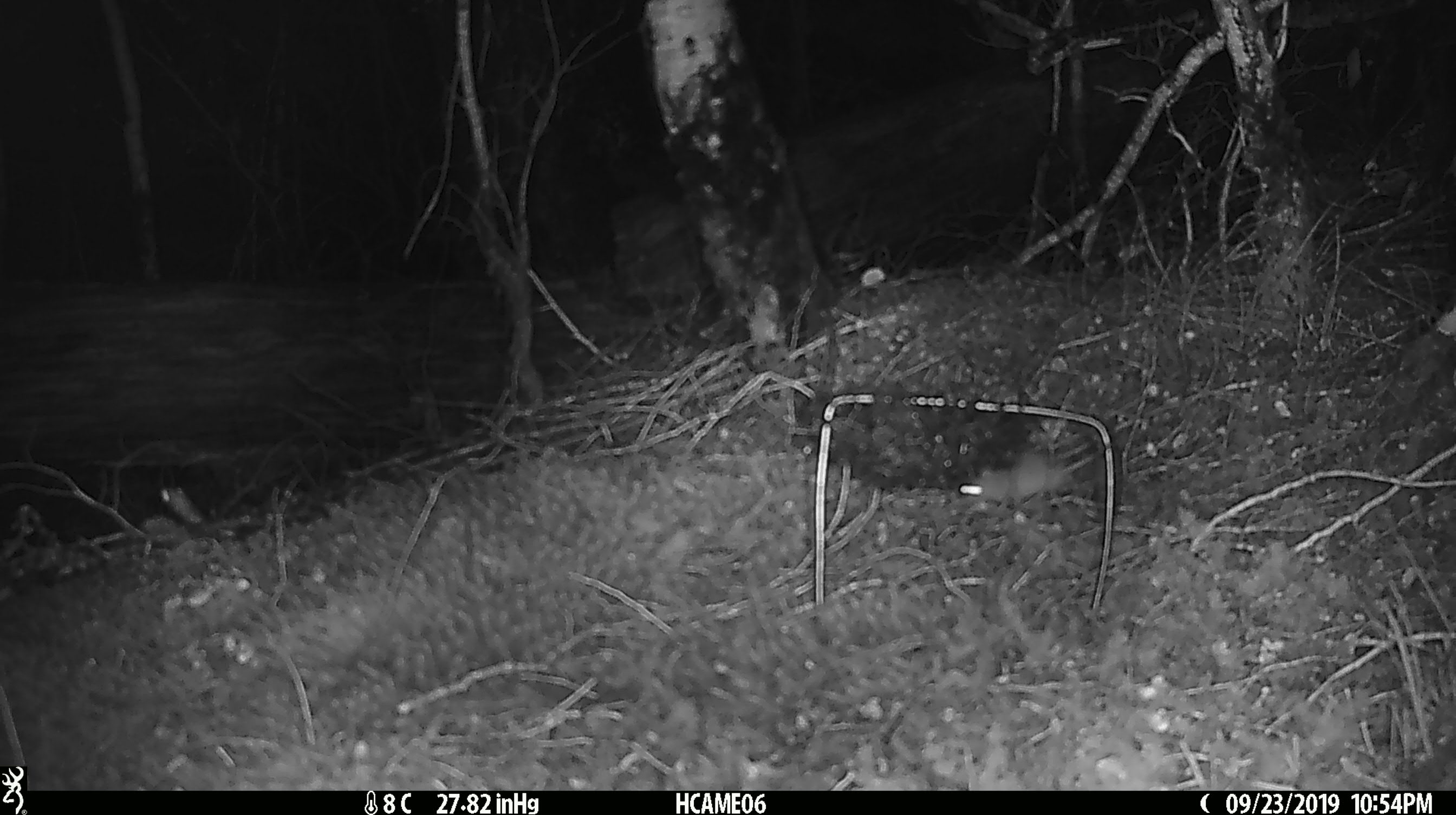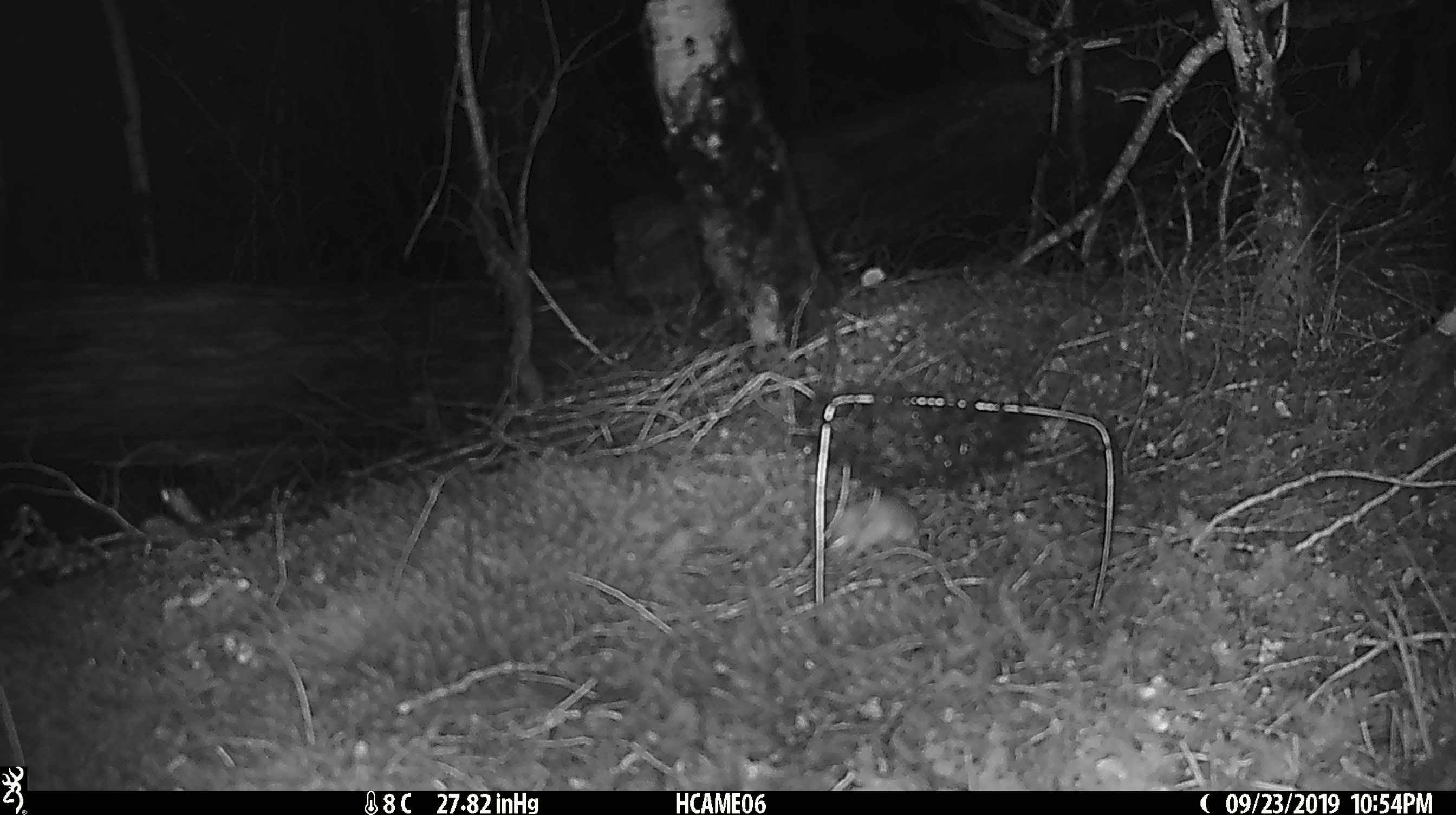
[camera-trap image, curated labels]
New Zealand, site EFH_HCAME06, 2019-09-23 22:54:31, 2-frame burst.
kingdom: Animalia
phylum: Chordata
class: Mammalia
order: Rodentia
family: Muridae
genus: Mus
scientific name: Mus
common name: mouse